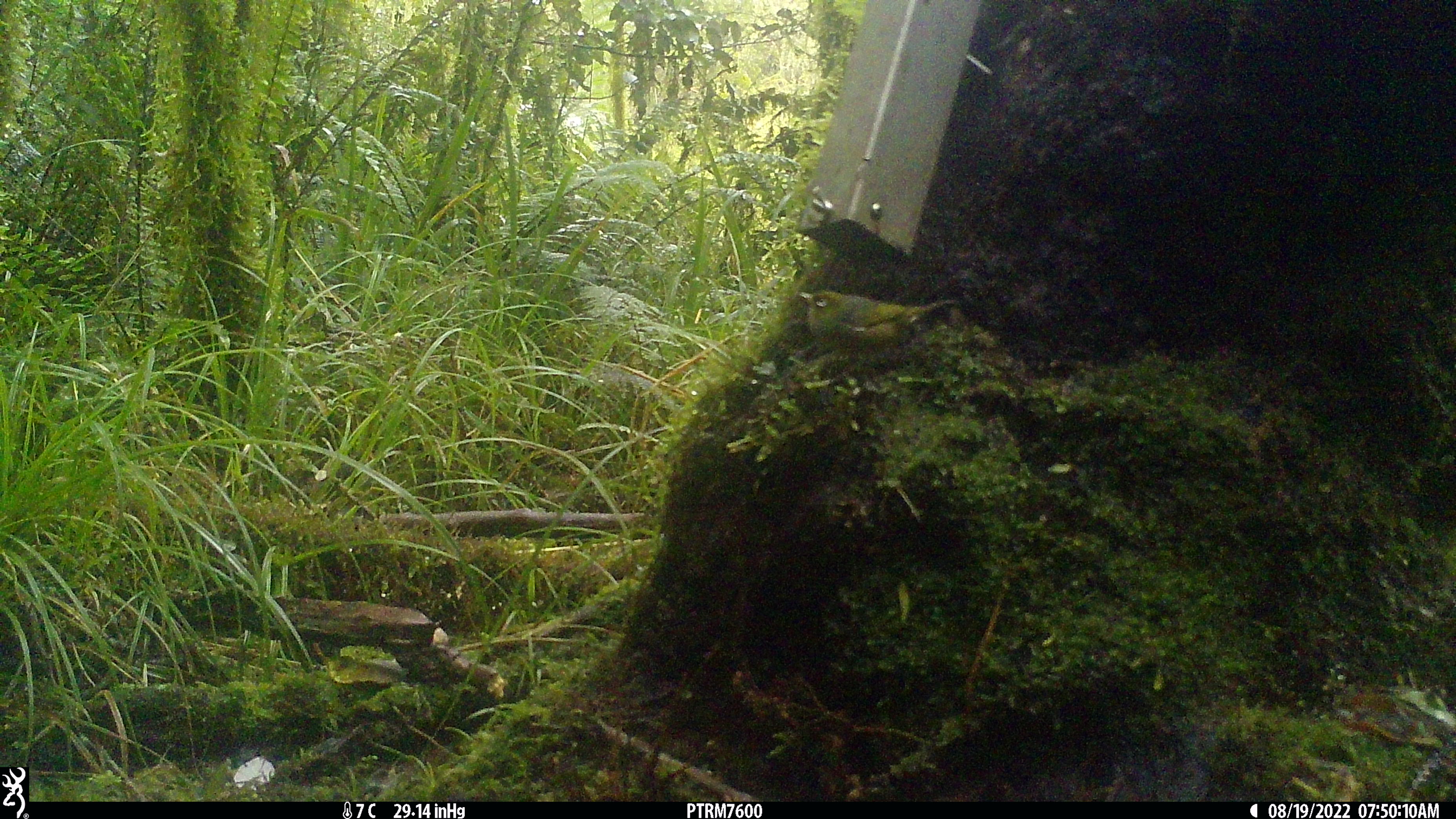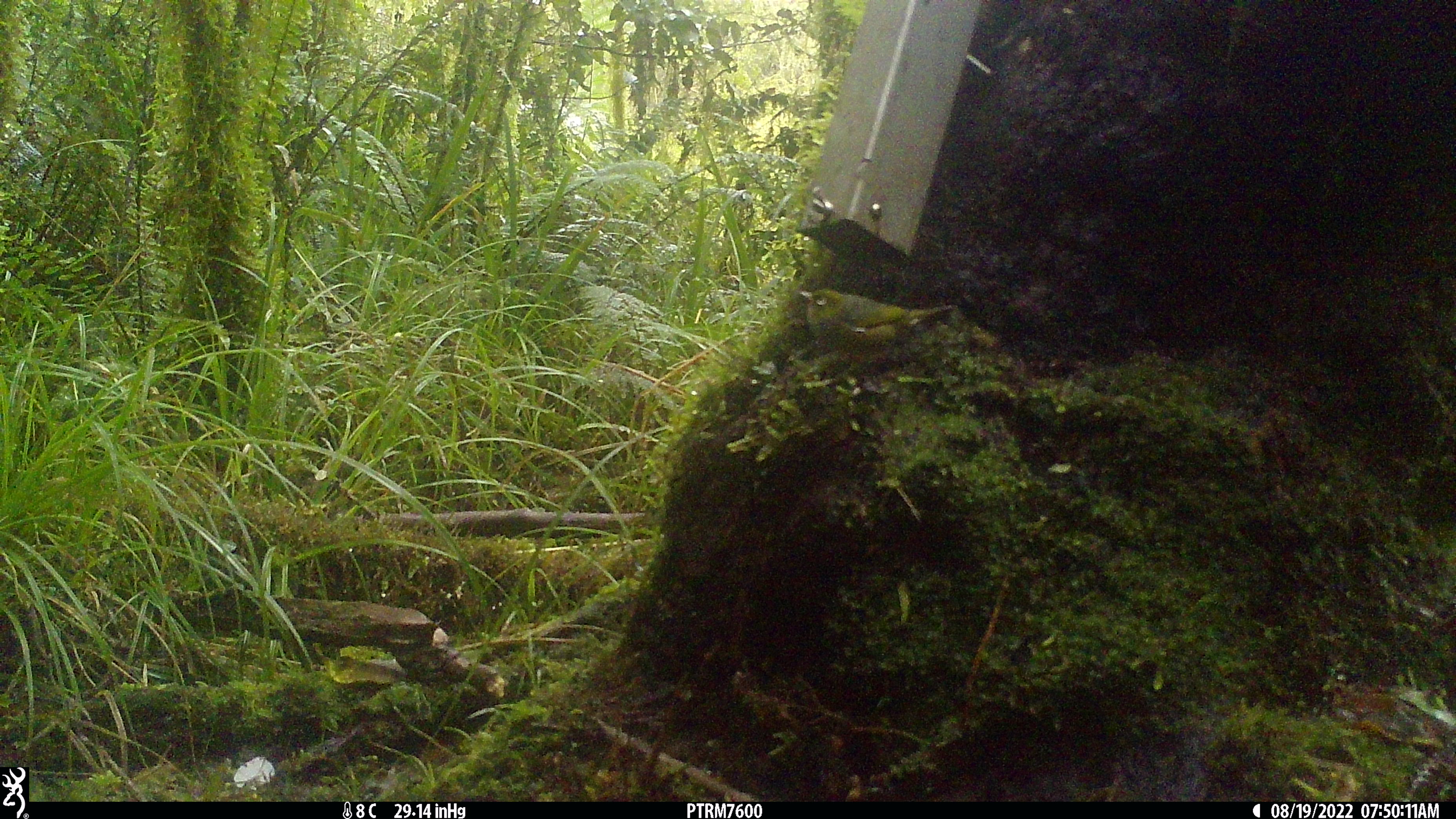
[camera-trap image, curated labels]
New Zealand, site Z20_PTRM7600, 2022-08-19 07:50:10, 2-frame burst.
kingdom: Animalia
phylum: Chordata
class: Aves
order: Passeriformes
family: Zosteropidae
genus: Zosterops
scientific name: Zosterops lateralis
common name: silvereye